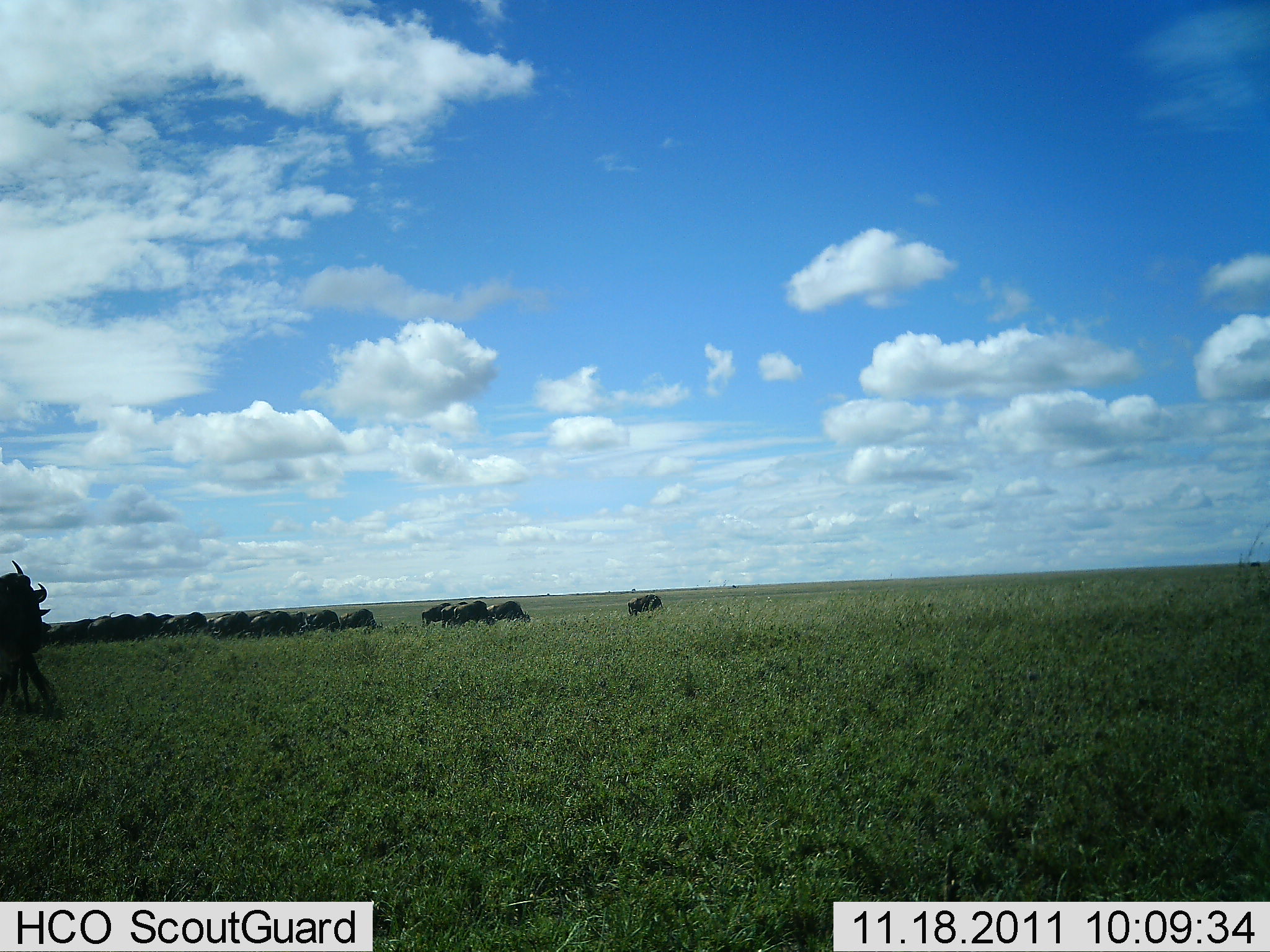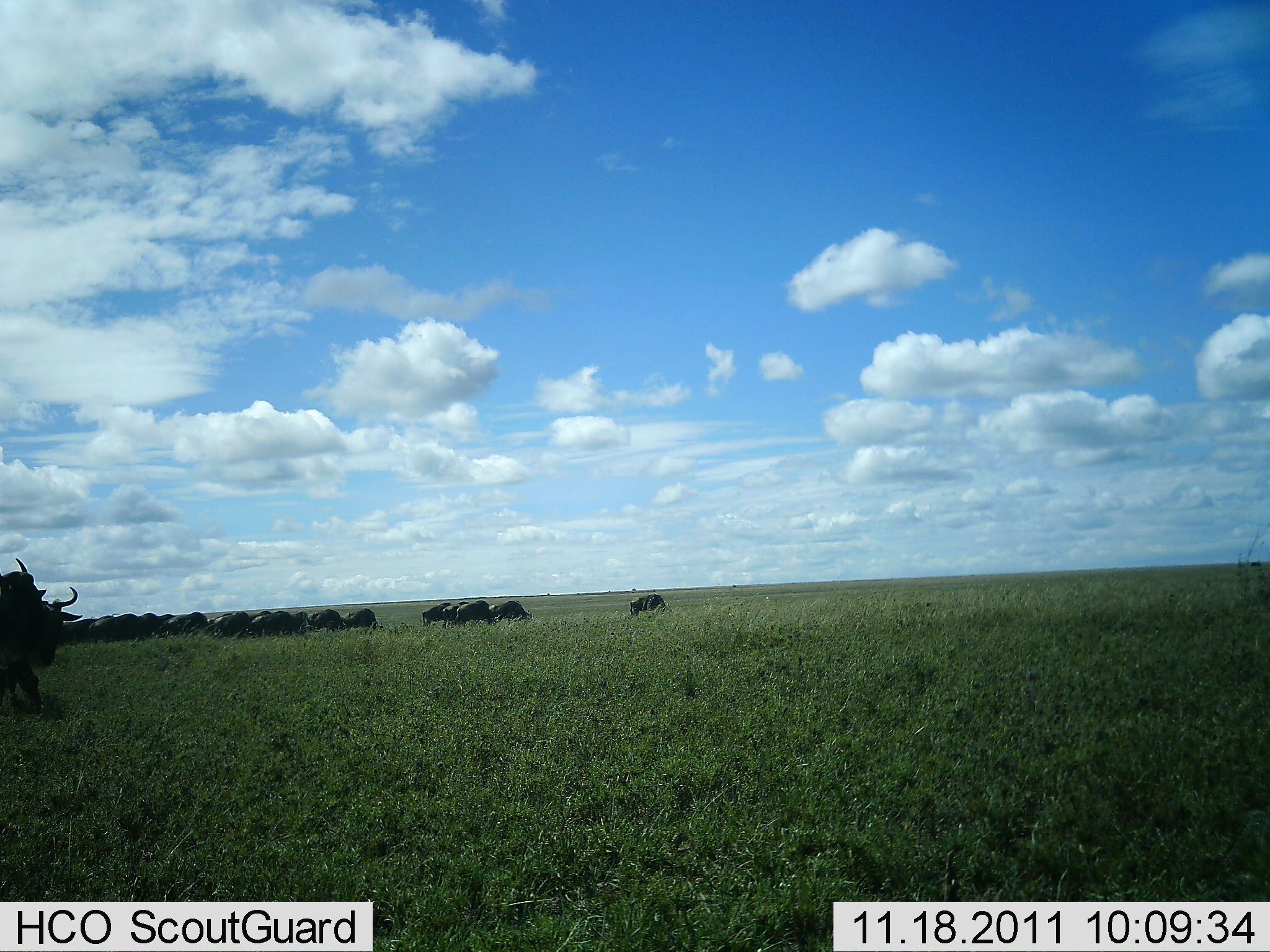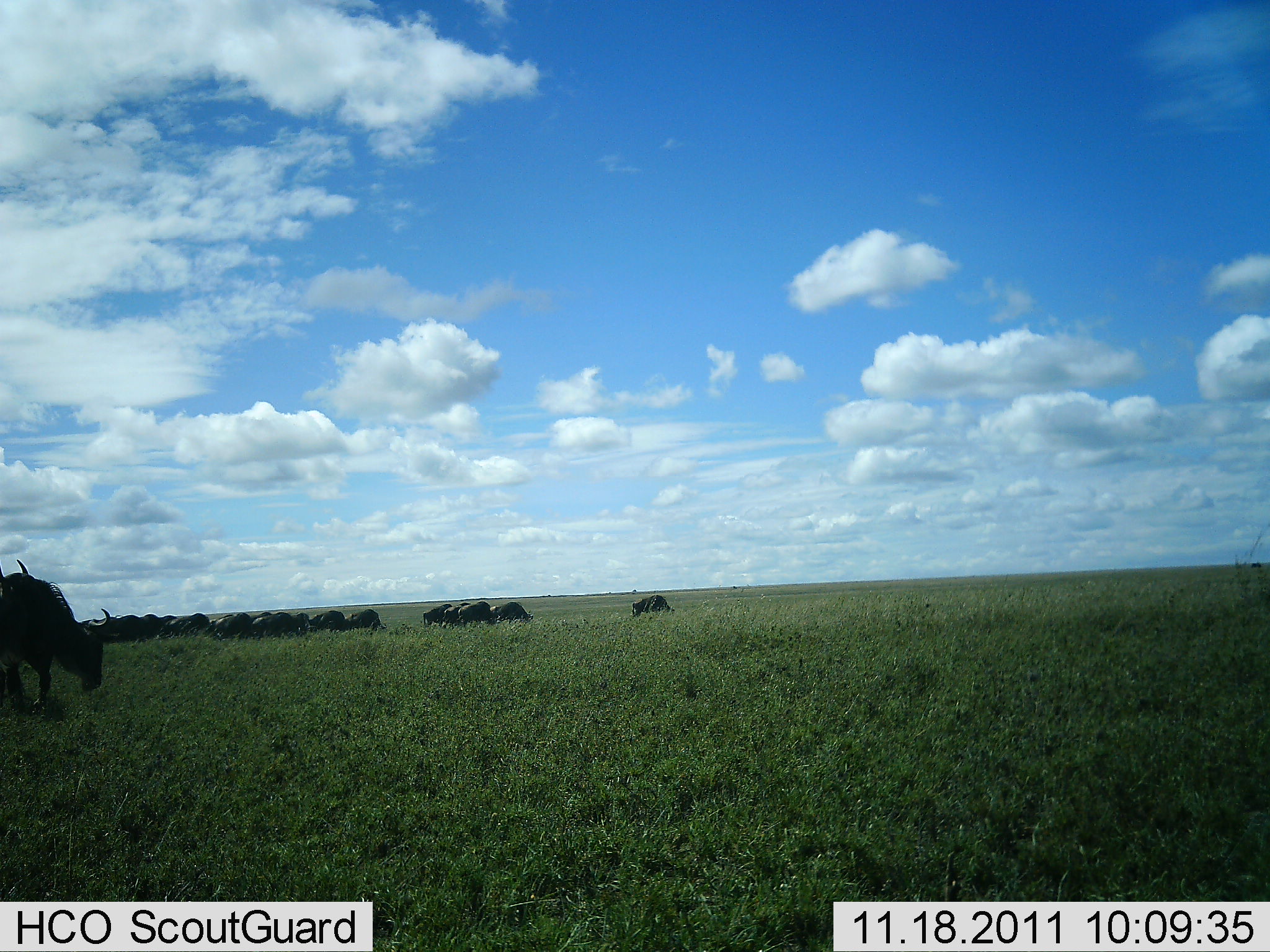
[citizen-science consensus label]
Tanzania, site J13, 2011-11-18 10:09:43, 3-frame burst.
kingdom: Animalia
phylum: Chordata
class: Mammalia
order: Artiodactyla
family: Bovidae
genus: Connochaetes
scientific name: Connochaetes taurinus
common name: blue wildebeest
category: wildebeest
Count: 11-50.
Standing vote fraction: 9%.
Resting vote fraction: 0%.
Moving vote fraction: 91%.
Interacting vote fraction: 0%.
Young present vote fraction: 0%.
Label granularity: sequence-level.